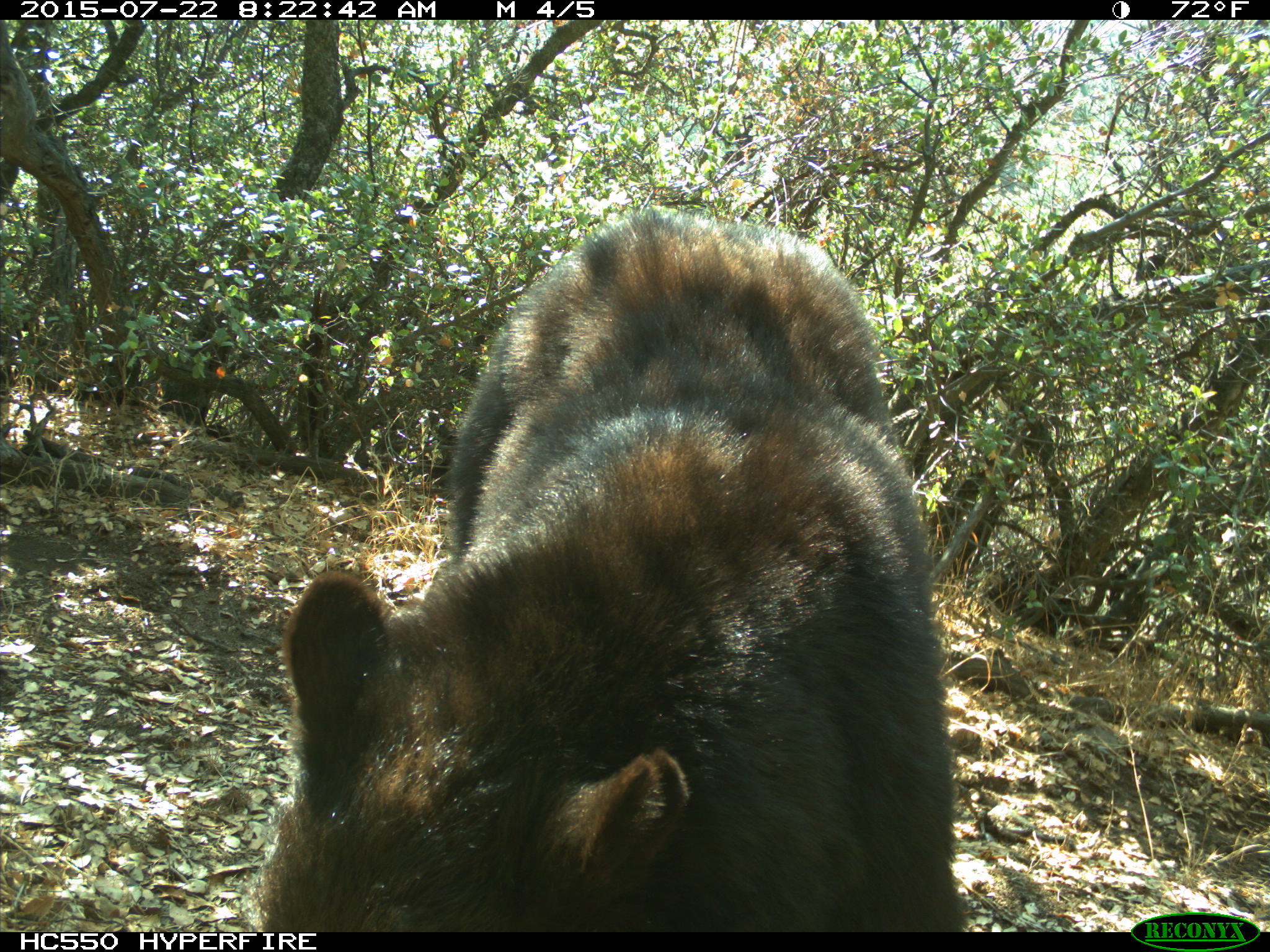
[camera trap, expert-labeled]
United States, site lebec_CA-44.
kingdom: Animalia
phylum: Chordata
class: Mammalia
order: Carnivora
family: Ursidae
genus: Ursus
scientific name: Ursus americanus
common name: american black bear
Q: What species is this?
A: Ursus americanus (american black bear).